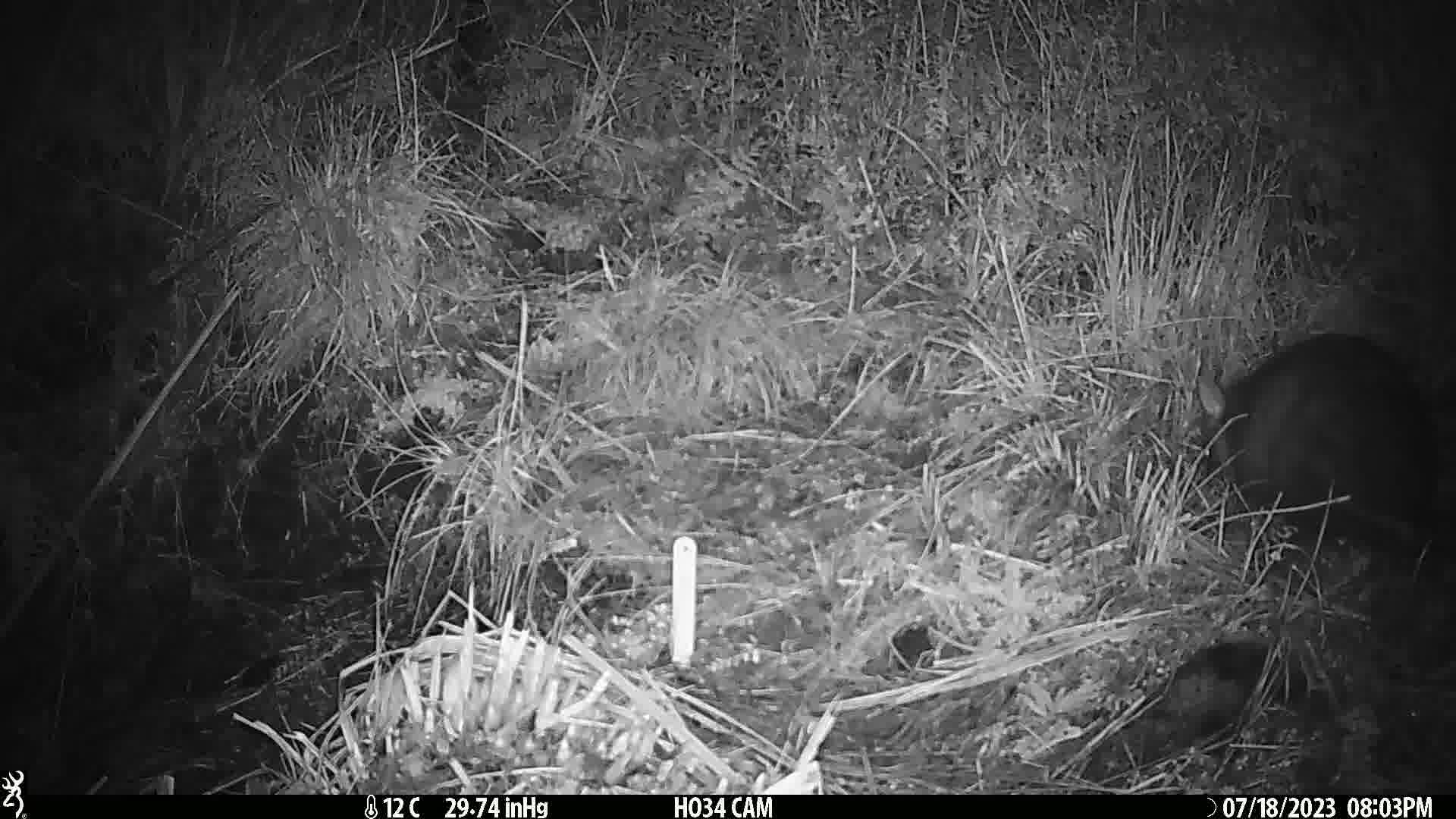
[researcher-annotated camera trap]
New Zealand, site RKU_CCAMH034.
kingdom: Animalia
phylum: Chordata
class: Mammalia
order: Diprotodontia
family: Phalangeridae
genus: Trichosurus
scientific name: Trichosurus vulpecula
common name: common brushtail possum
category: possum